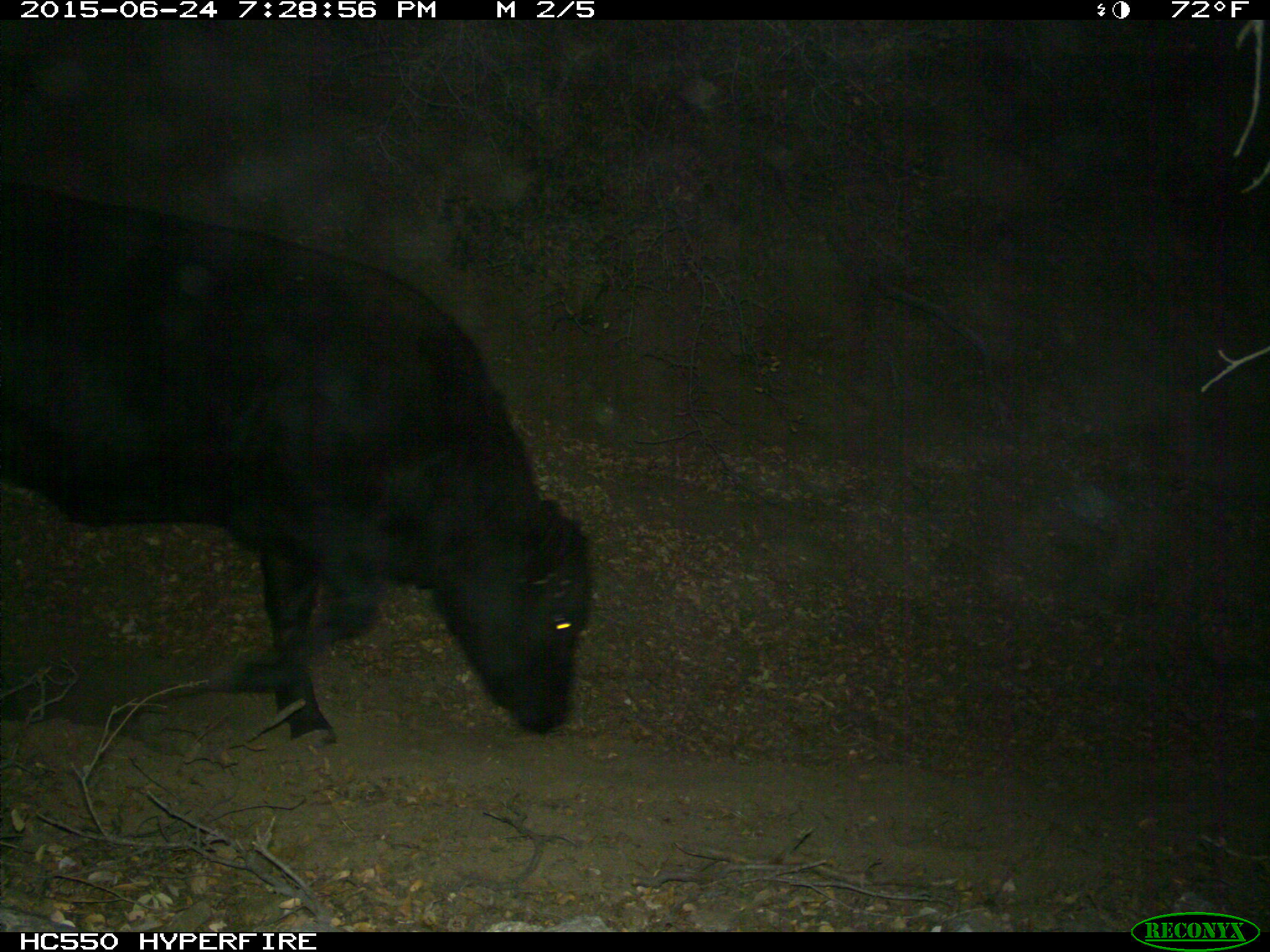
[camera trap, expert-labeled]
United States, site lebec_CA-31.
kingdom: Animalia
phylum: Chordata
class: Mammalia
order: Artiodactyla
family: Bovidae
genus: Bos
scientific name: Bos taurus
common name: domestic cow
Bos taurus (domestic cow).